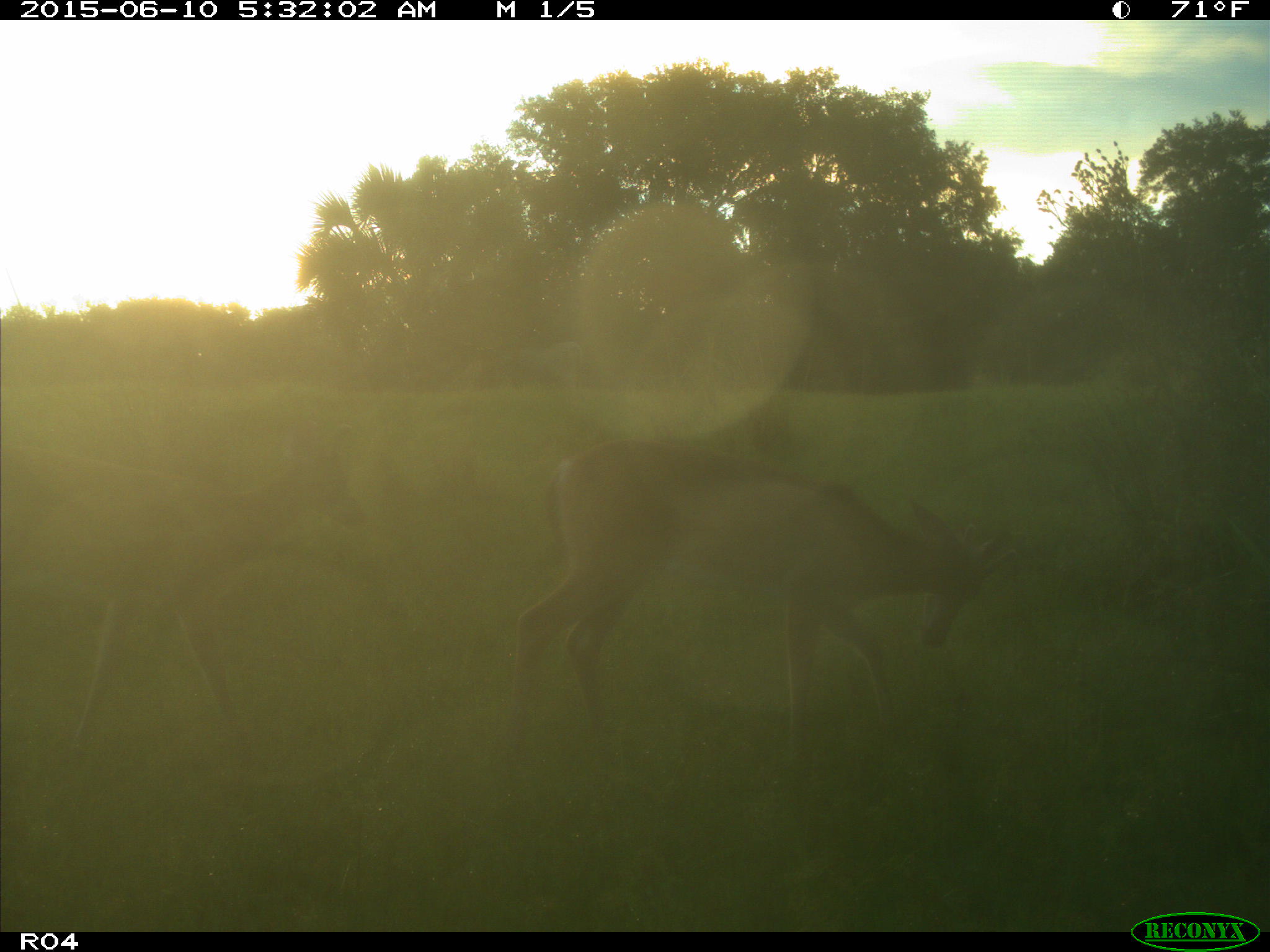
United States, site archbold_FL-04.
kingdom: Animalia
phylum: Chordata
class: Mammalia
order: Artiodactyla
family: Cervidae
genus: Odocoileus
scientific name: Odocoileus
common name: deer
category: unidentified deer